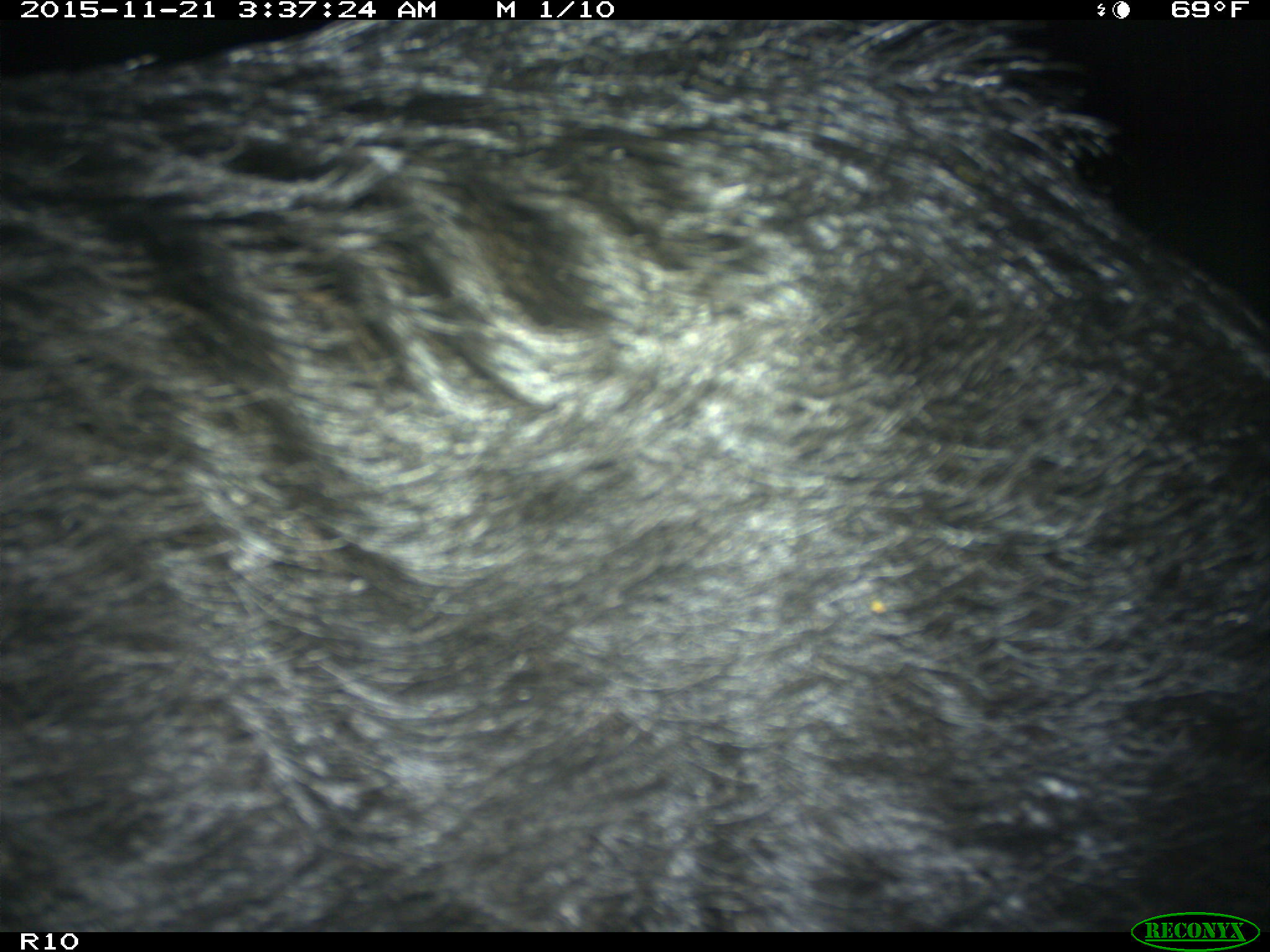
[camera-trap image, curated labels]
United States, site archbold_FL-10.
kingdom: Animalia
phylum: Chordata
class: Mammalia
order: Artiodactyla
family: Suidae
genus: Sus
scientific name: Sus scrofa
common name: wild boar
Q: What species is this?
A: Sus scrofa (wild boar).